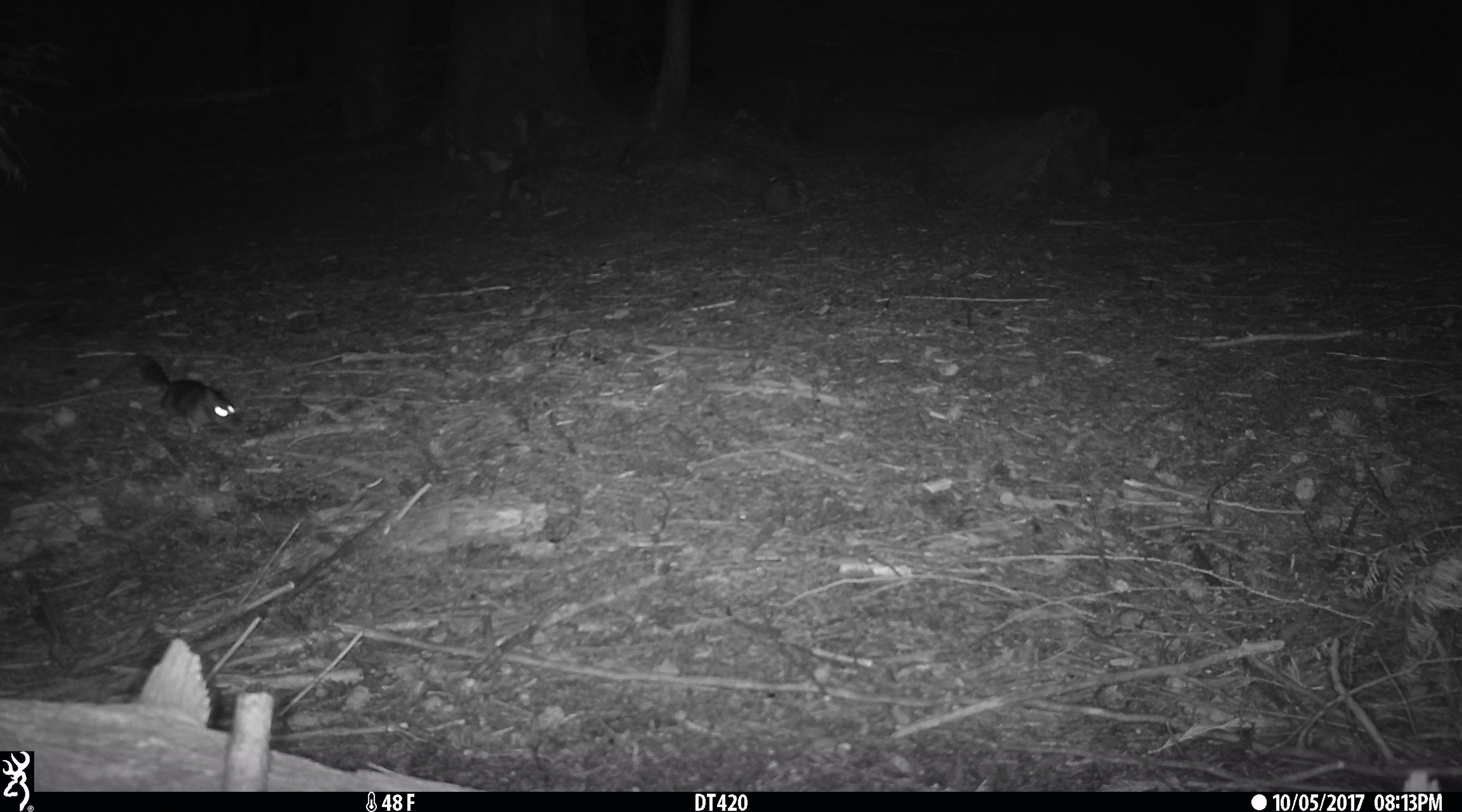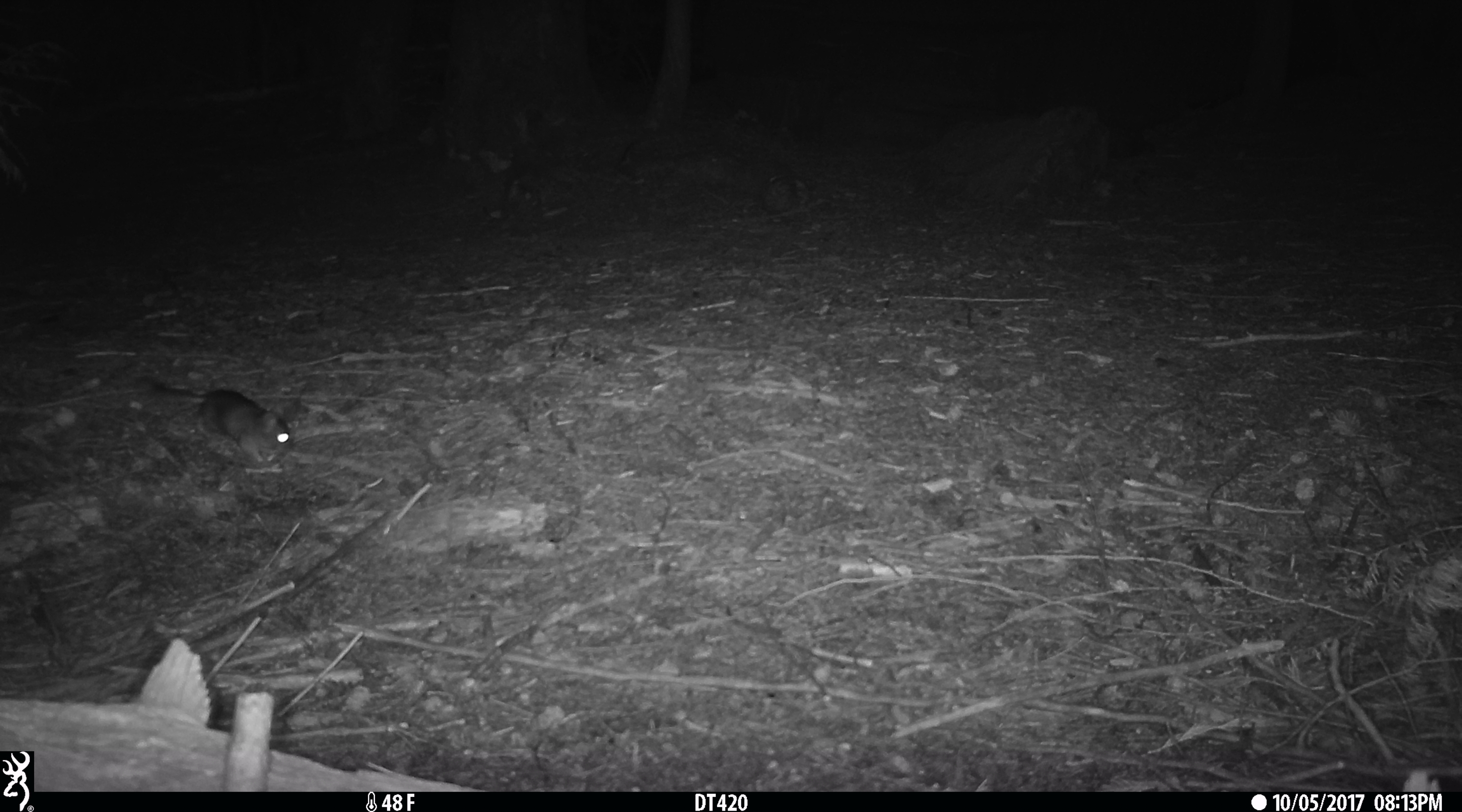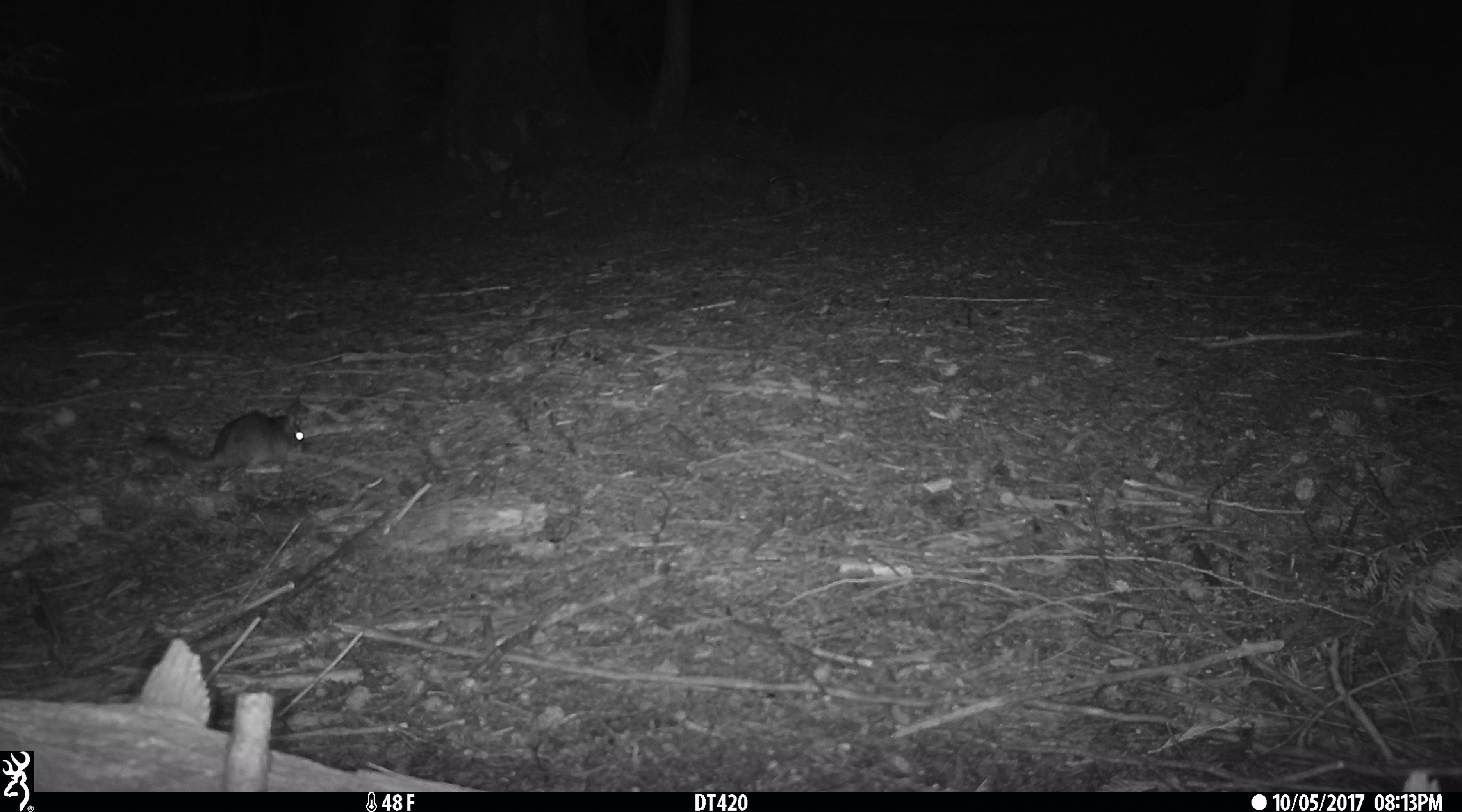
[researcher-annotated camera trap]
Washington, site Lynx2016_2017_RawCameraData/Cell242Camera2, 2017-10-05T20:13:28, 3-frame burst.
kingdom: Animalia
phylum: Chordata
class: Mammalia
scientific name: Mammalia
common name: small mammal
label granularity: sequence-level